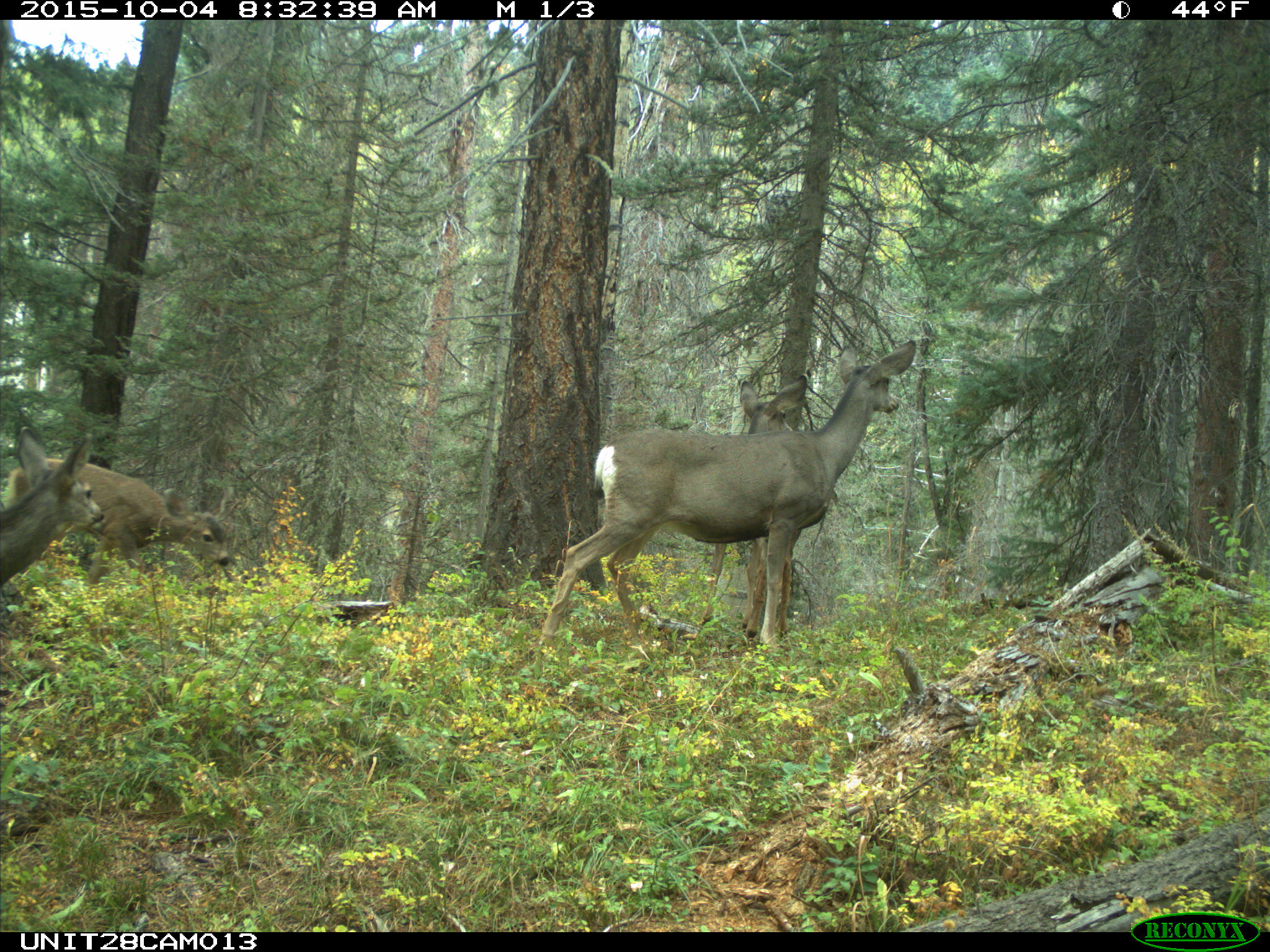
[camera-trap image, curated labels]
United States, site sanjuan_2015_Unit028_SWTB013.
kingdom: Animalia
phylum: Chordata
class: Mammalia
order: Artiodactyla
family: Cervidae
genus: Odocoileus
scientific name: Odocoileus hemionus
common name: mule deer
Odocoileus hemionus (mule deer).